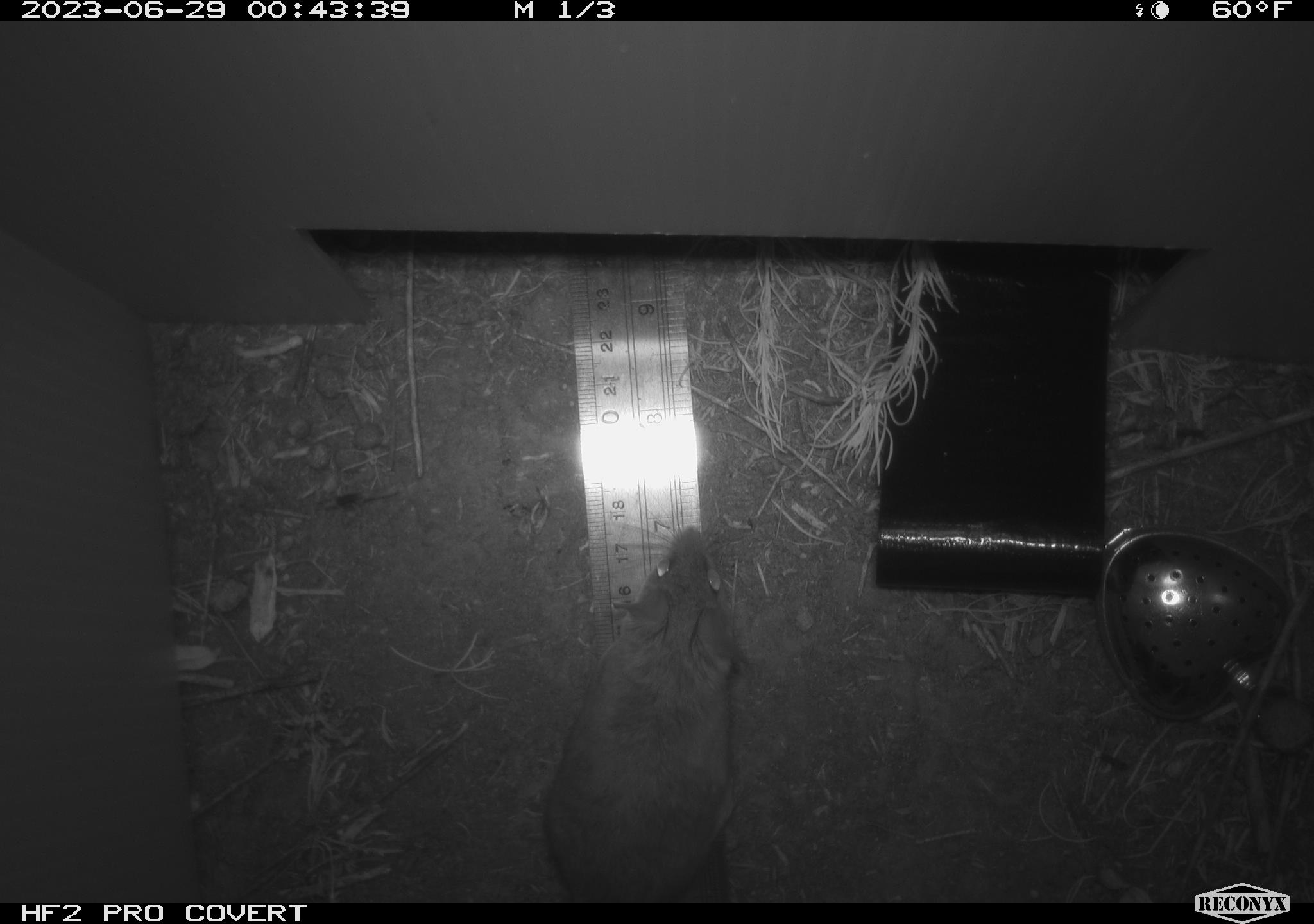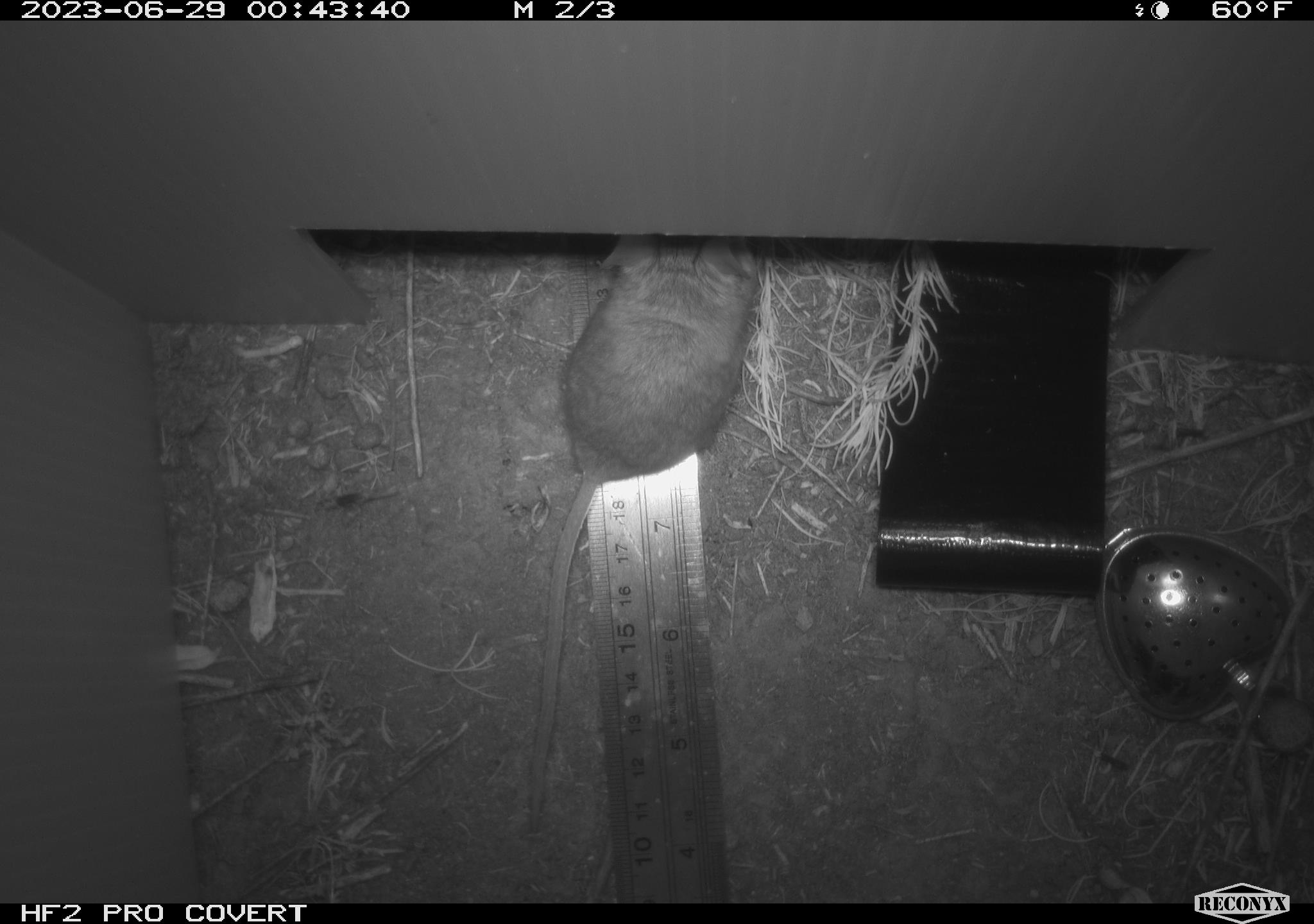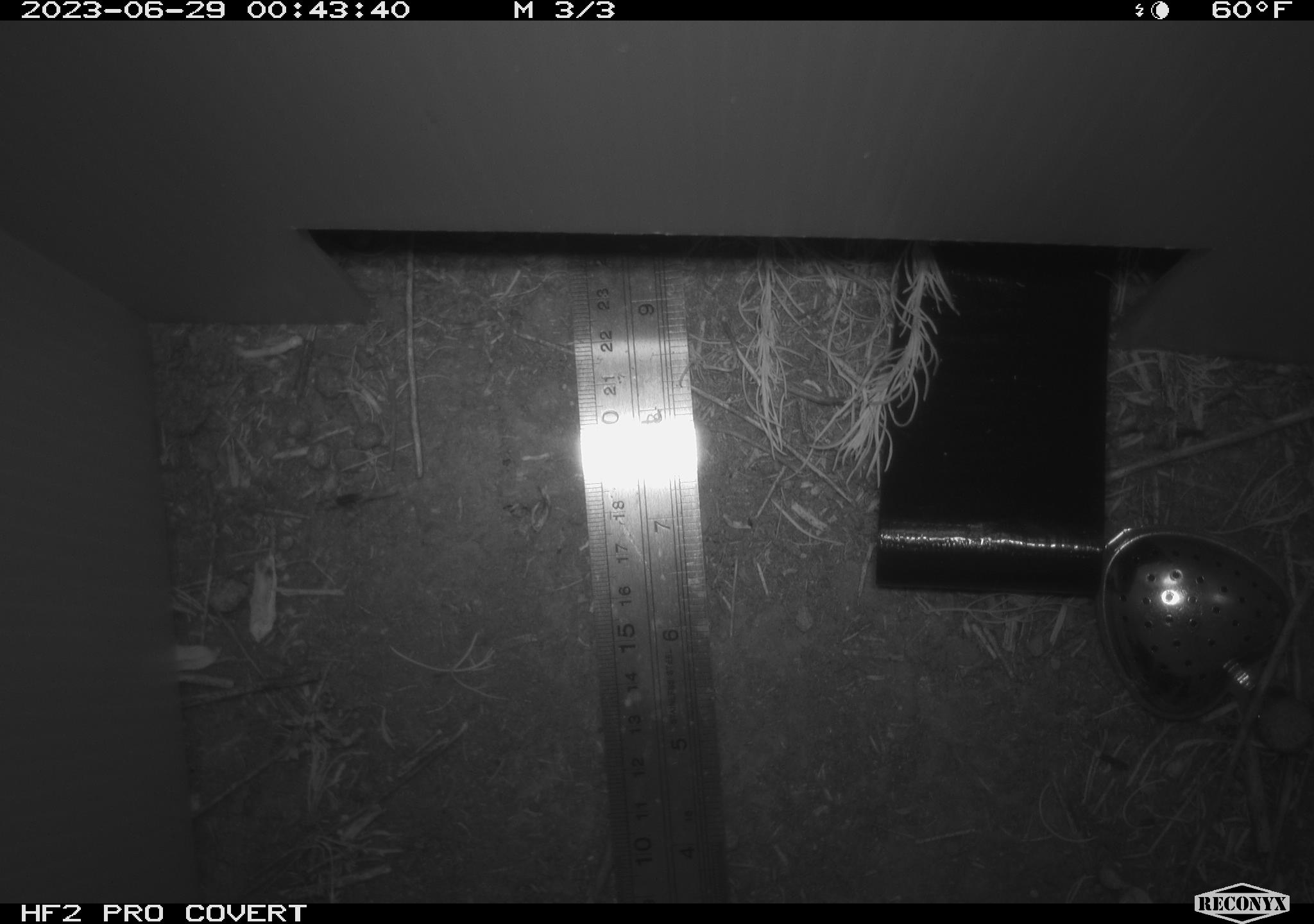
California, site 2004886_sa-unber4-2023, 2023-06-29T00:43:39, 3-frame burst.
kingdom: Animalia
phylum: Chordata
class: Mammalia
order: Rodentia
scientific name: Rodentia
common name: mouse species